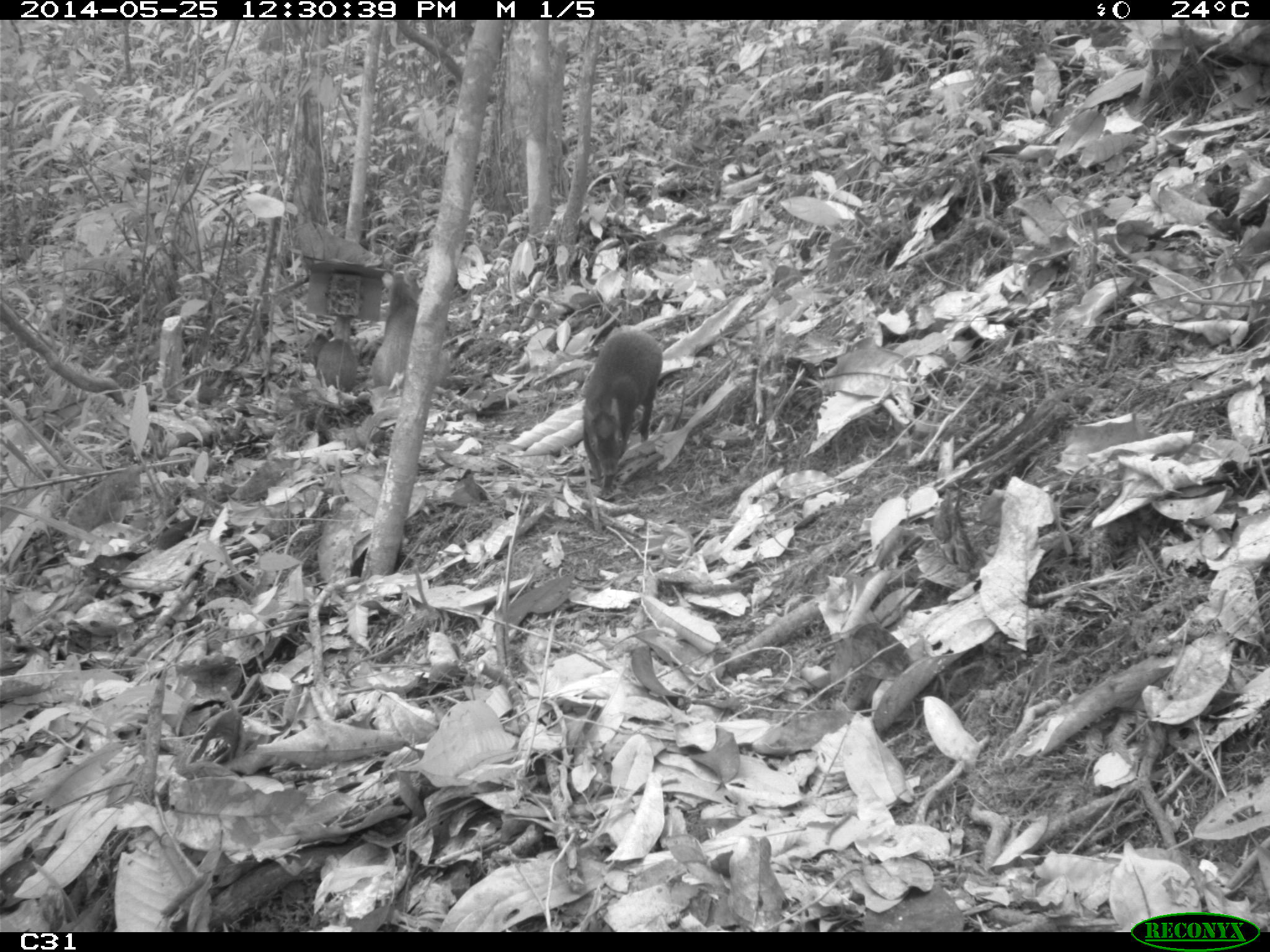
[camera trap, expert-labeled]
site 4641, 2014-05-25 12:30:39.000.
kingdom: Animalia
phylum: Chordata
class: Mammalia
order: Rodentia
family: Dasyproctidae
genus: Dasyprocta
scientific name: Dasyprocta leporina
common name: red-rumped agouti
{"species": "Dasyprocta leporina (red-rumped agouti)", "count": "3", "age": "adult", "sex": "female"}